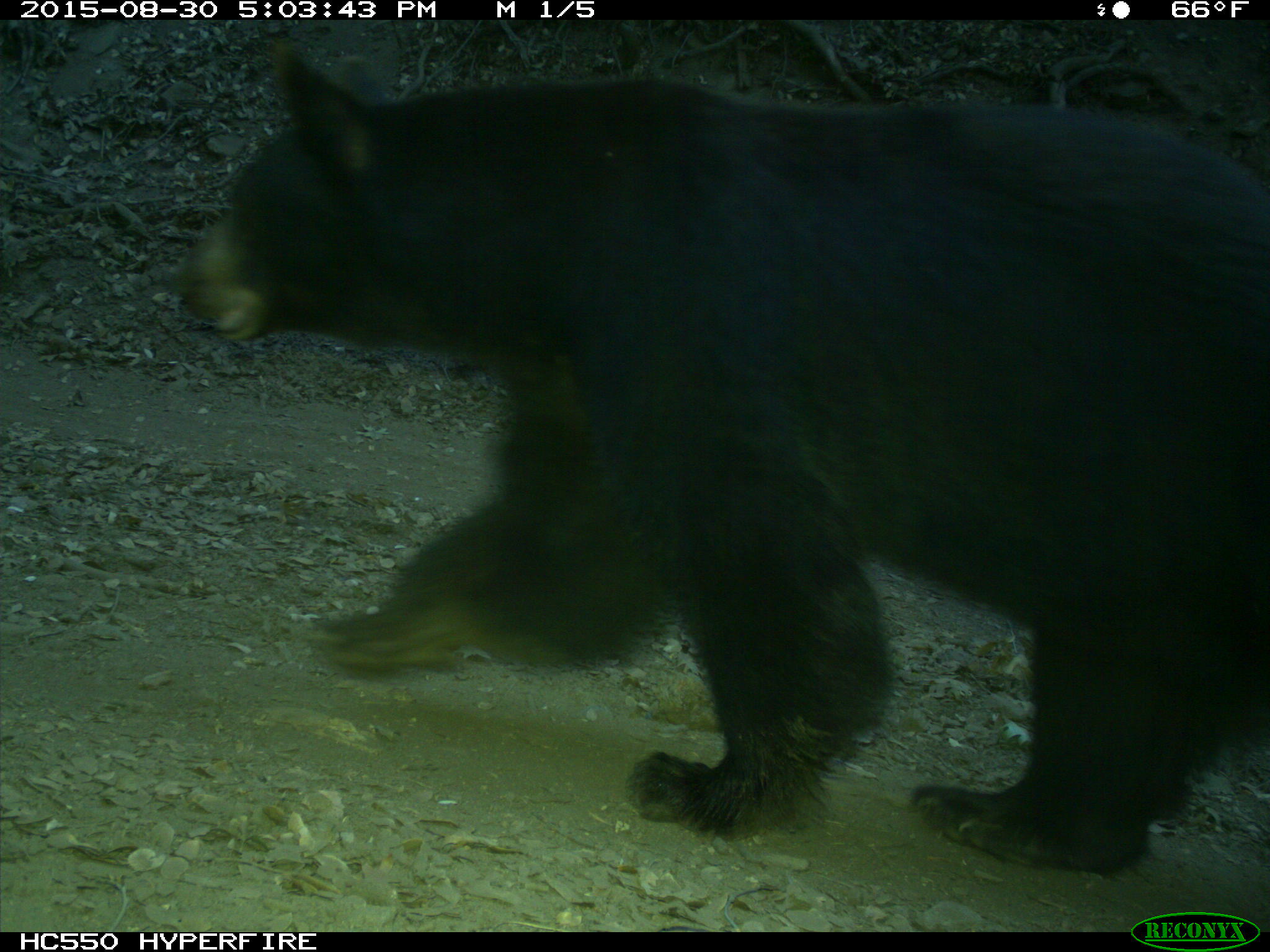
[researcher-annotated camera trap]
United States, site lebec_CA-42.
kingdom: Animalia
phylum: Chordata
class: Mammalia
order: Carnivora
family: Ursidae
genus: Ursus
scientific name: Ursus americanus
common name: american black bear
Ursus americanus (american black bear).